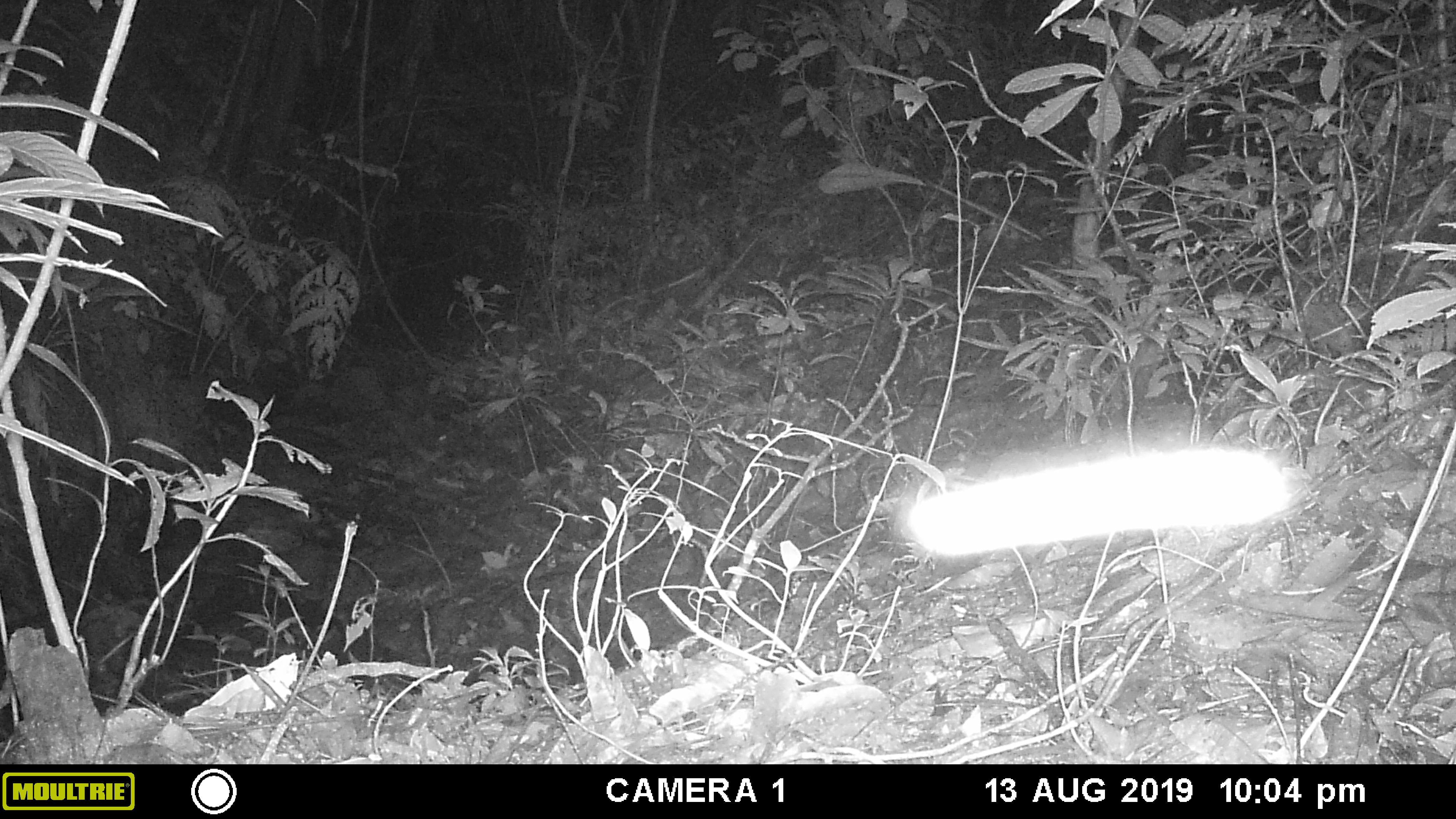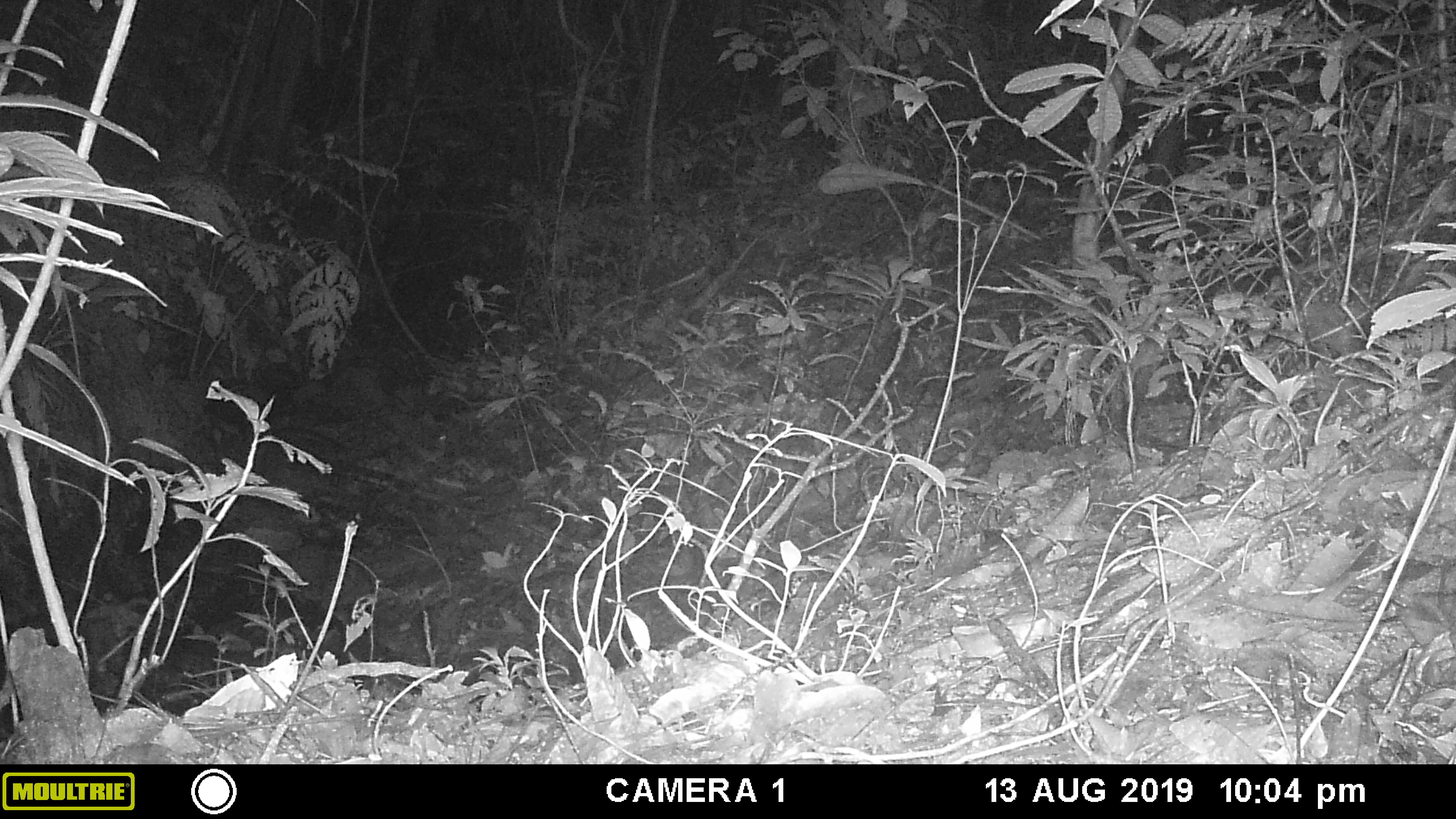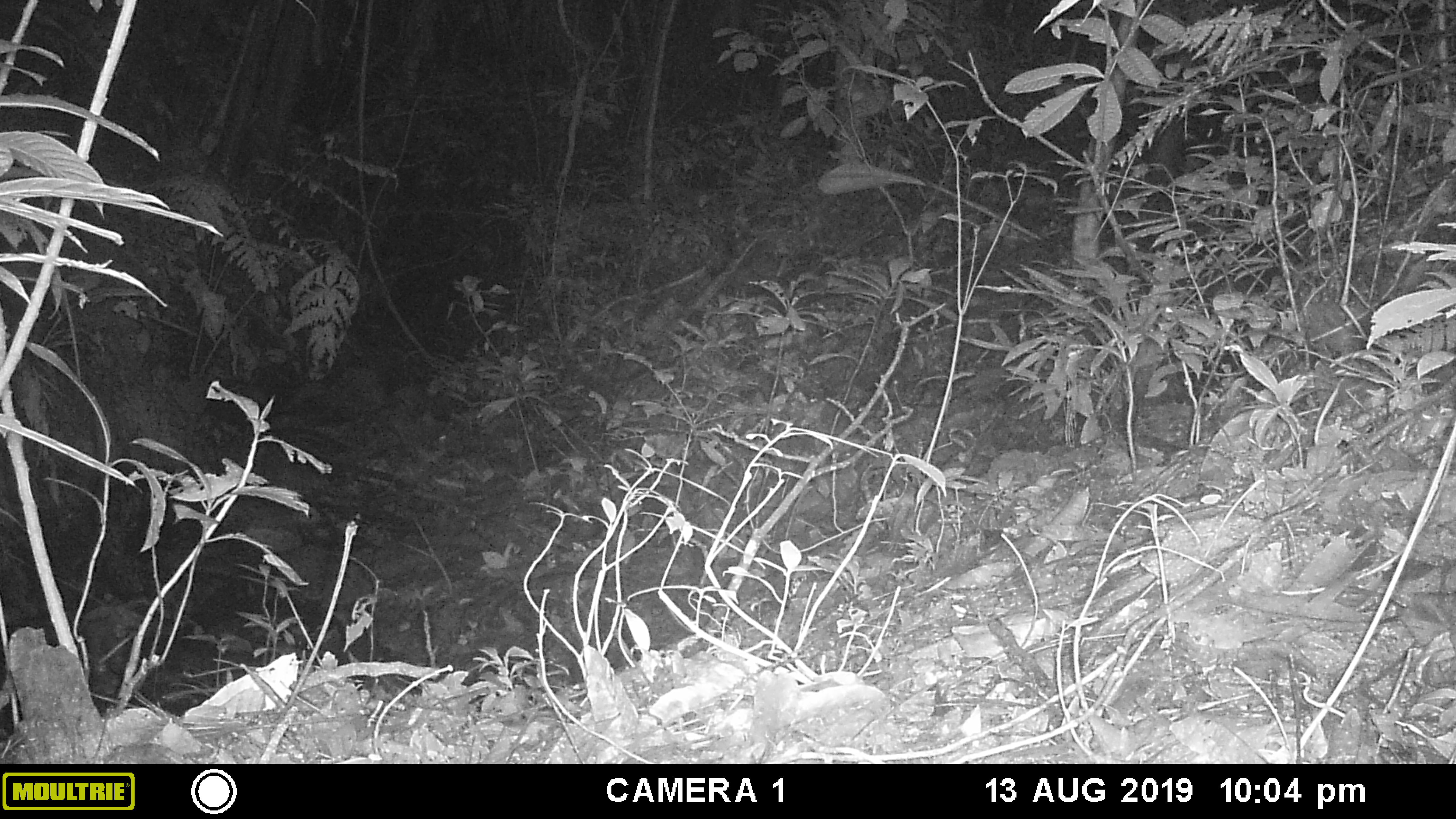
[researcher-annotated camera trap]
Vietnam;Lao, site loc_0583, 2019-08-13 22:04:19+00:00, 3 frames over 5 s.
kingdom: Animalia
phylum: Arthropoda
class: Insecta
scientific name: Insecta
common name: insect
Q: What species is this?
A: Insect (Insecta).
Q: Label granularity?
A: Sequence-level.